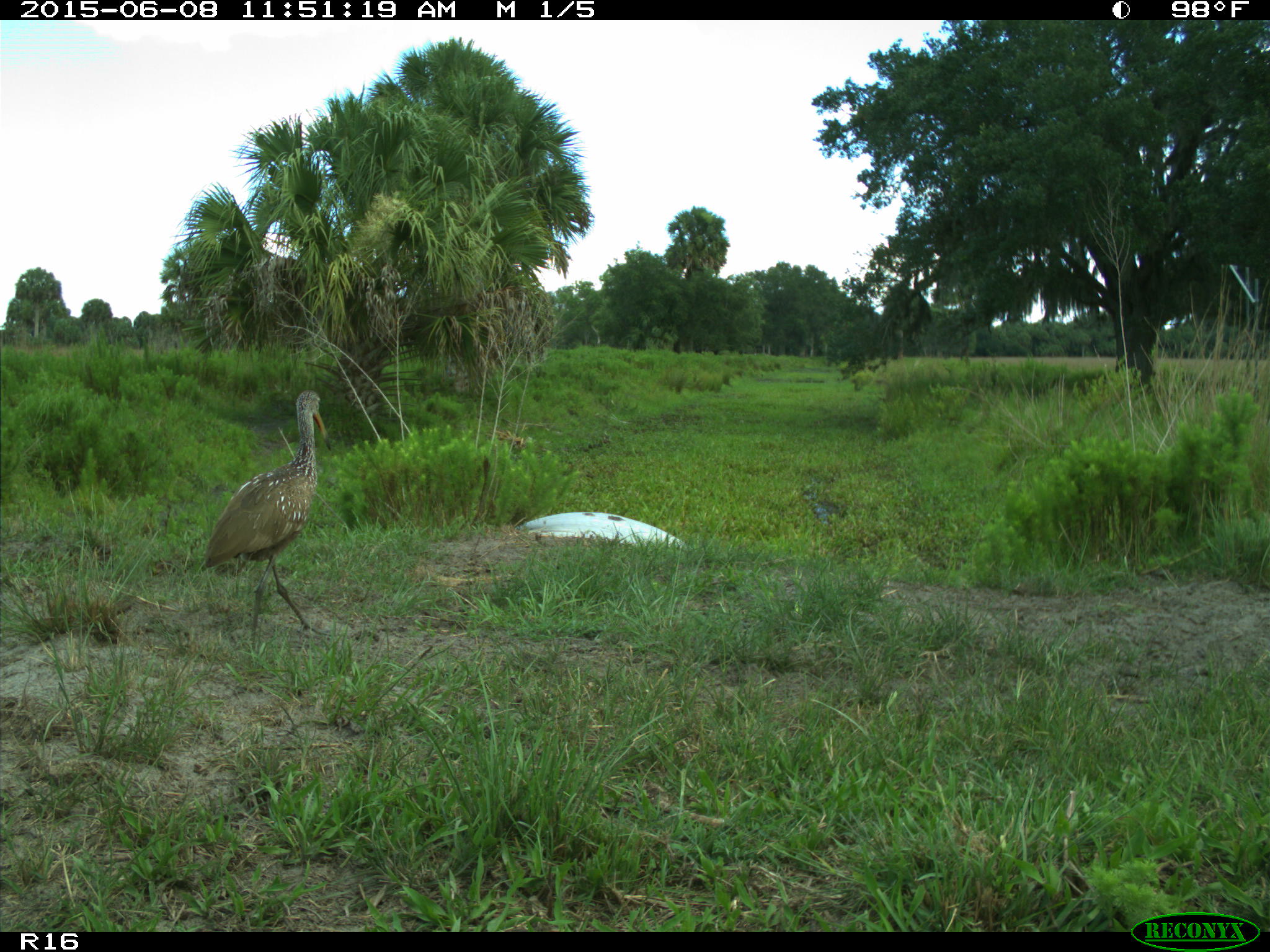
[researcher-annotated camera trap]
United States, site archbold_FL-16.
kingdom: Animalia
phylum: Chordata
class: Aves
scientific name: Aves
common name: birds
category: unidentified bird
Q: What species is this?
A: Unidentified bird (birds) (Aves).